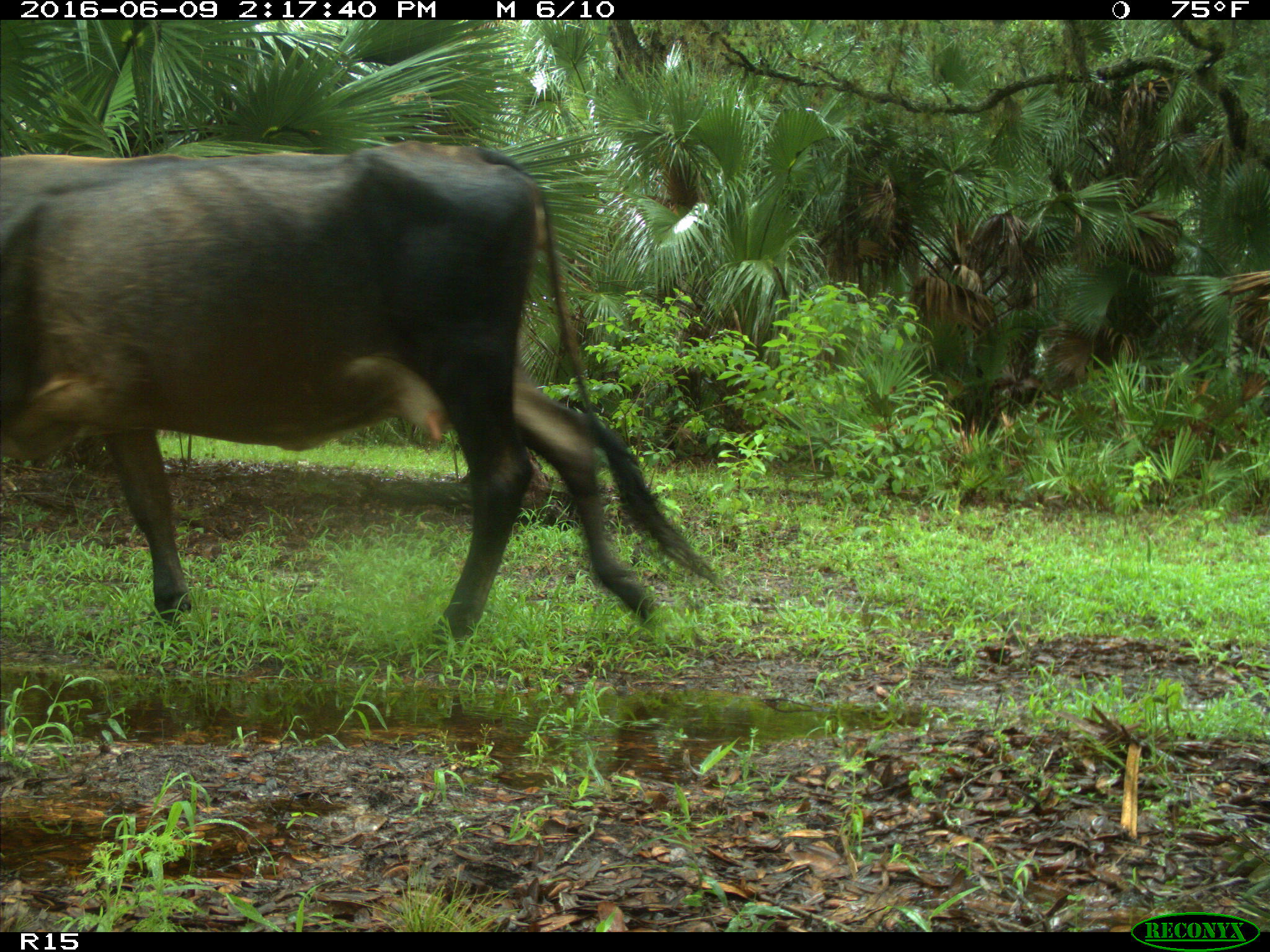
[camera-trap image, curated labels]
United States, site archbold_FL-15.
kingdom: Animalia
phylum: Chordata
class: Mammalia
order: Artiodactyla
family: Bovidae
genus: Bos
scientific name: Bos taurus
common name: domestic cow